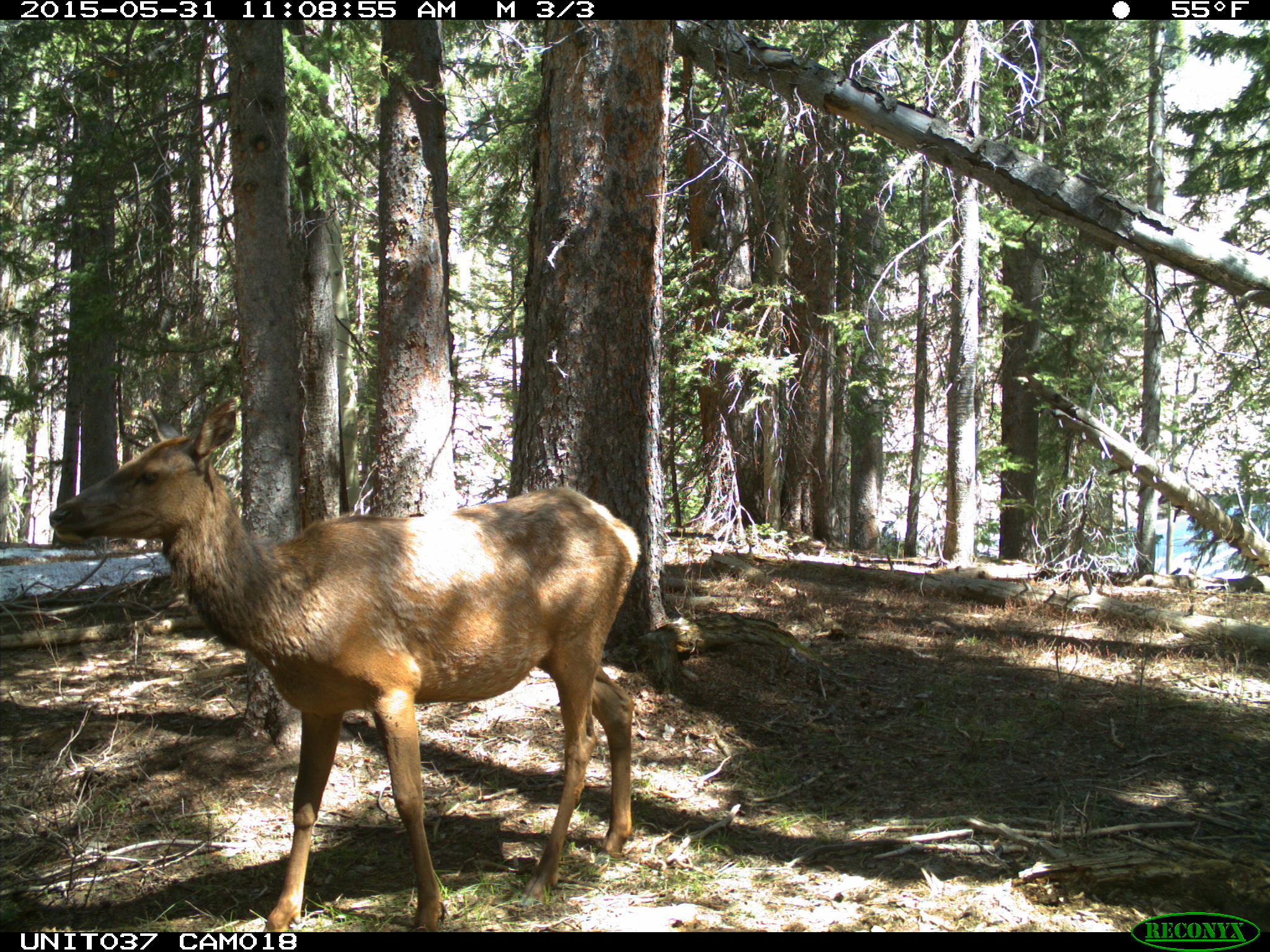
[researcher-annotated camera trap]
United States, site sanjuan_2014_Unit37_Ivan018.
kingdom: Animalia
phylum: Chordata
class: Mammalia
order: Artiodactyla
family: Cervidae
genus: Cervus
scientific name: Cervus elaphus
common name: red deer